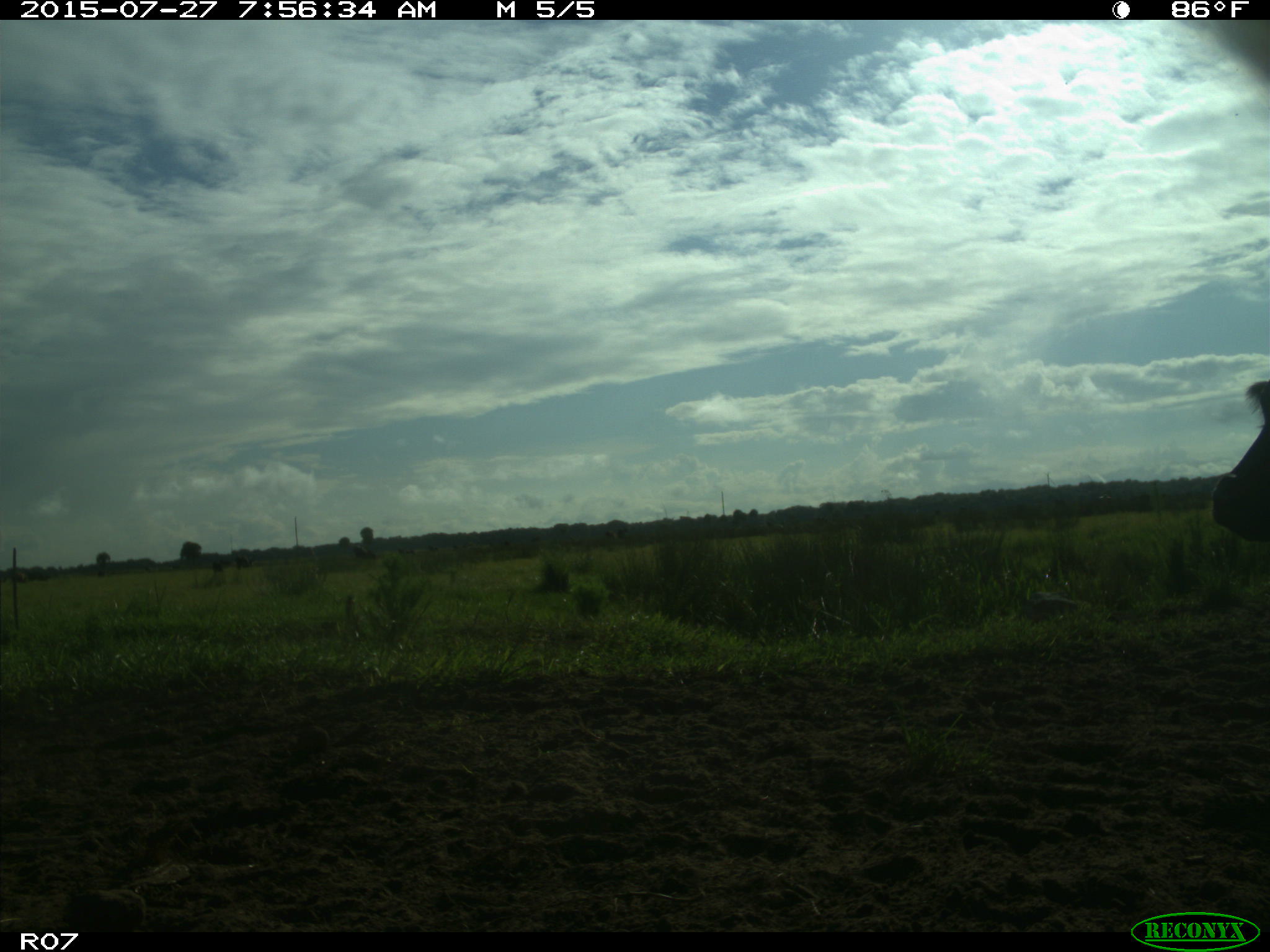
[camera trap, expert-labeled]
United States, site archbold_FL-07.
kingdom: Animalia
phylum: Chordata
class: Mammalia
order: Artiodactyla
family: Bovidae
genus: Bos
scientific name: Bos taurus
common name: domestic cow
Bos taurus (domestic cow).